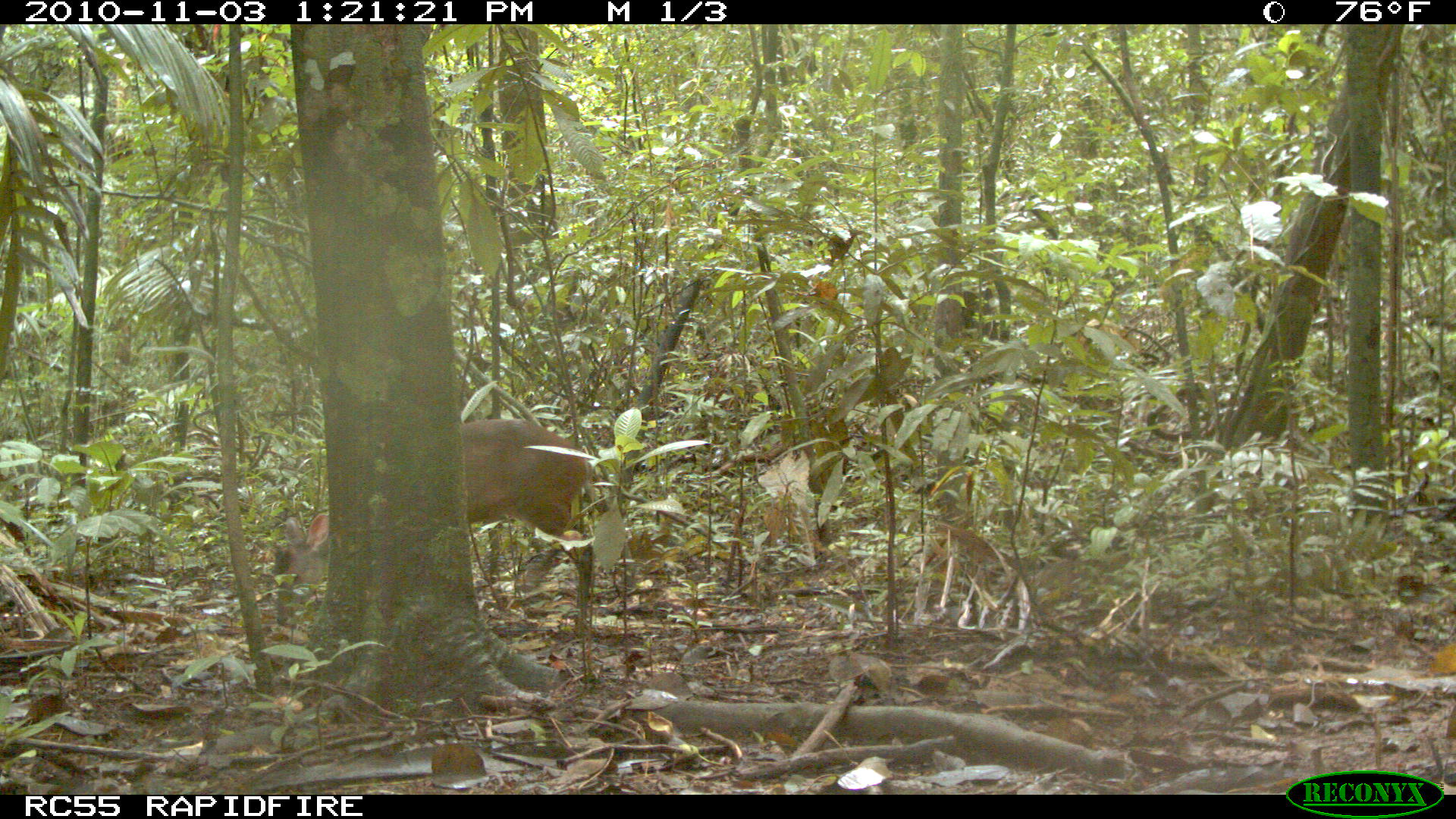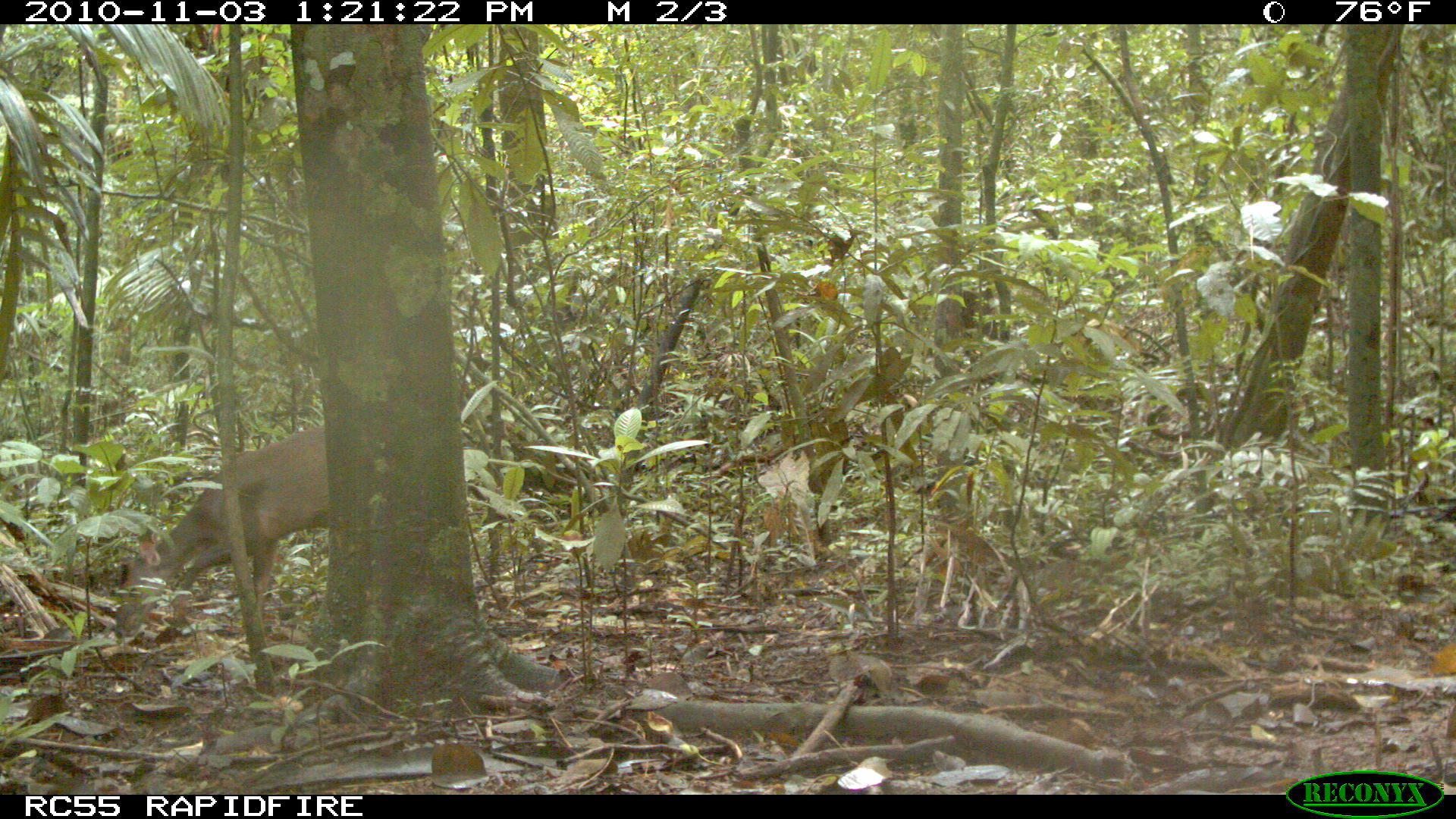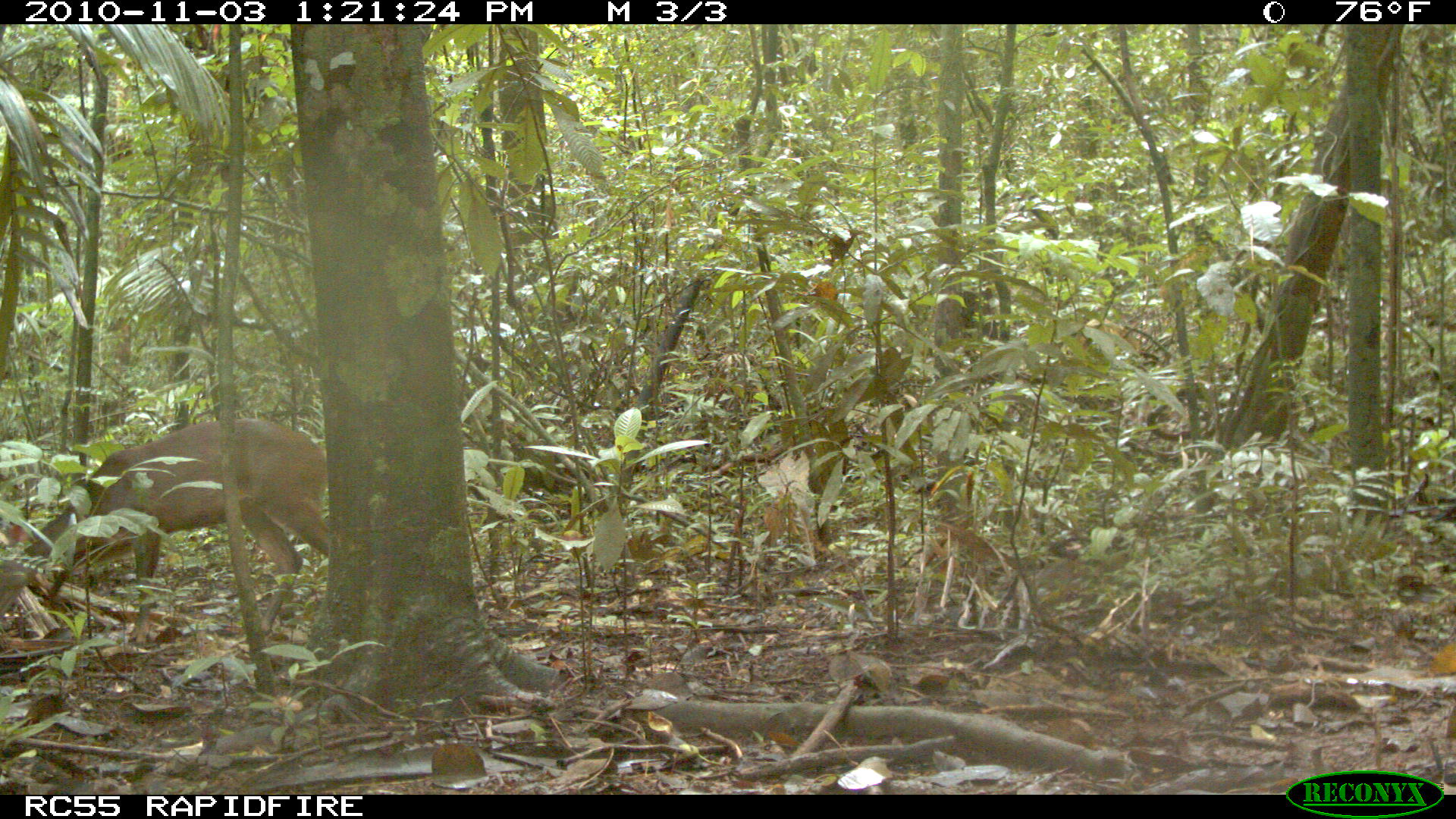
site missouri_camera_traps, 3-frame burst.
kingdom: Animalia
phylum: Chordata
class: Mammalia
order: Artiodactyla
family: Cervidae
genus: Mazama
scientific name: Mazama americana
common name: red brocket deer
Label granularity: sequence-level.